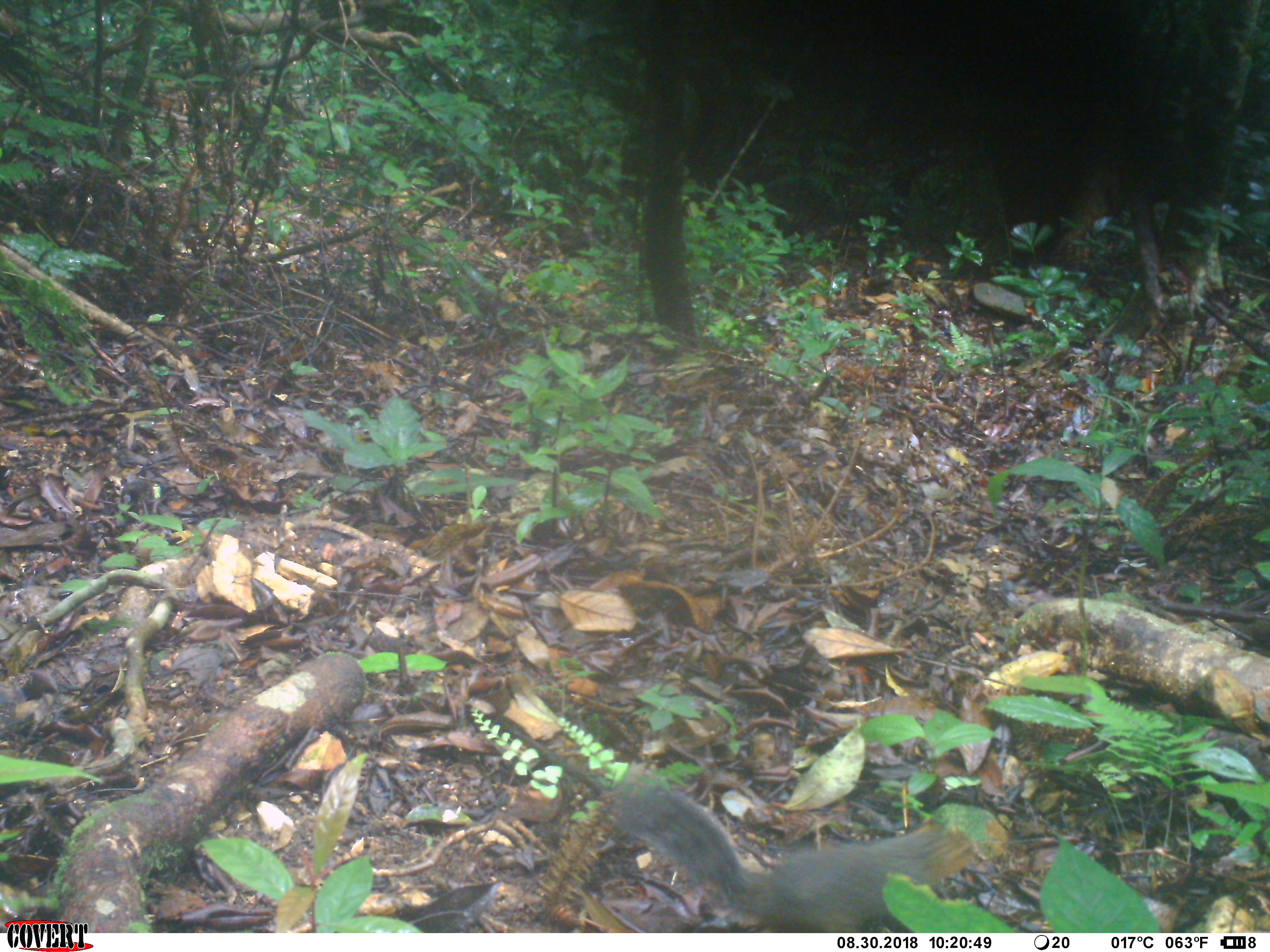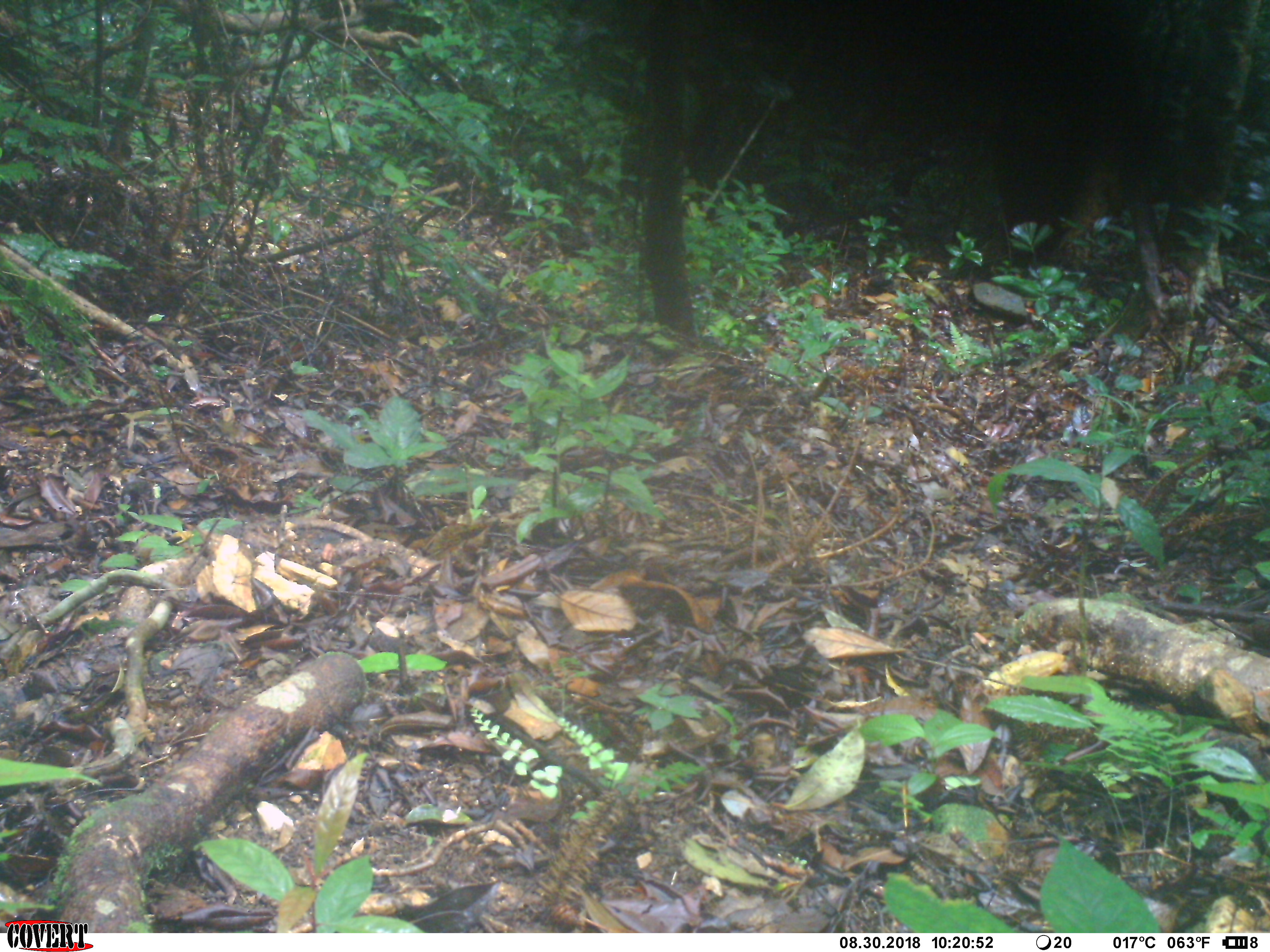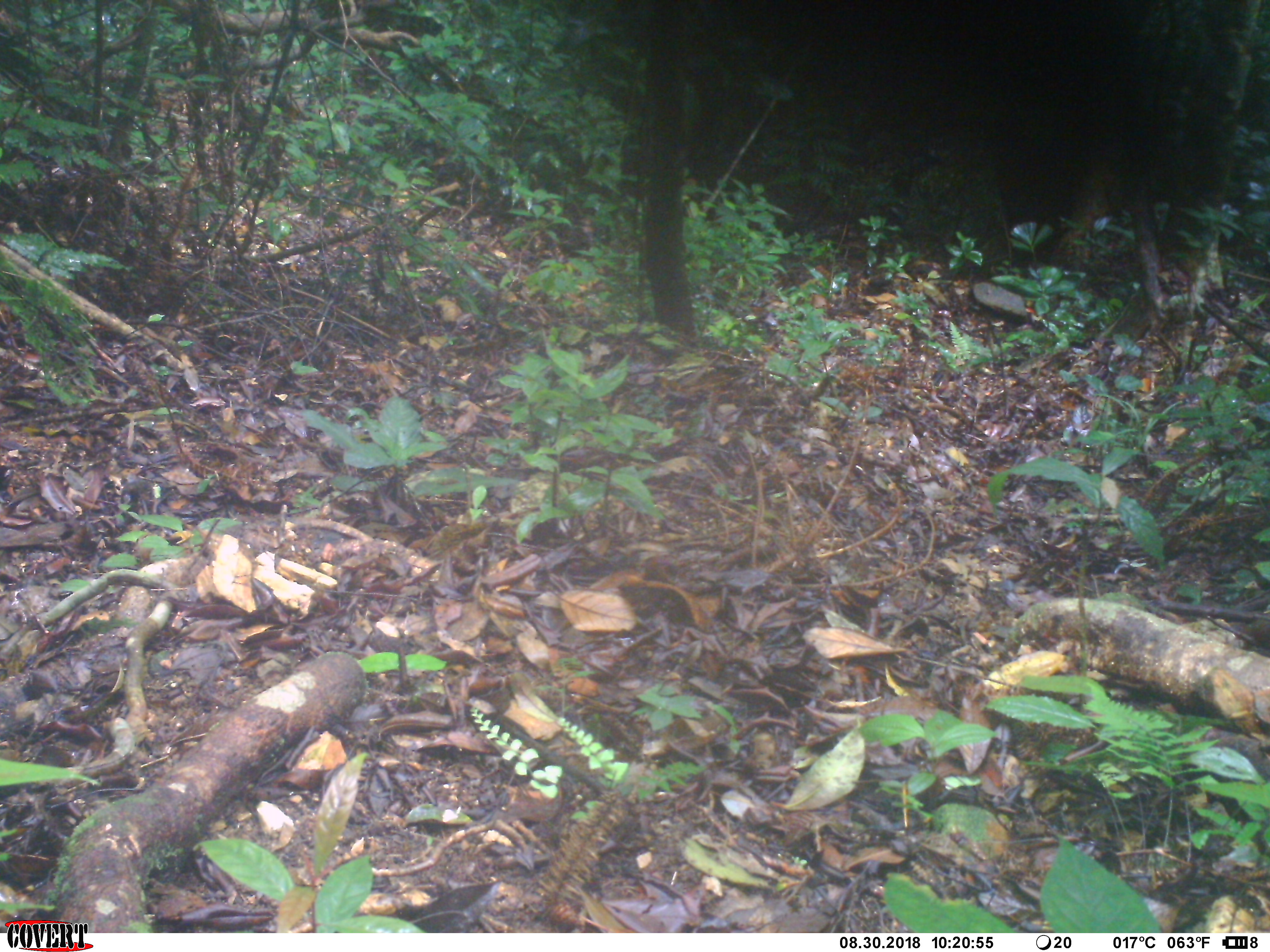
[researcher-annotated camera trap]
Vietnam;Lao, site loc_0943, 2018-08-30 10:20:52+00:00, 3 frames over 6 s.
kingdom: Animalia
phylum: Chordata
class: Mammalia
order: Rodentia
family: Sciuridae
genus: Dremomys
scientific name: Dremomys rufigenis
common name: red-cheeked squirrel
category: red cheeked squirrel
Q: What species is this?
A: Red cheeked squirrel (red-cheeked squirrel) (Dremomys rufigenis).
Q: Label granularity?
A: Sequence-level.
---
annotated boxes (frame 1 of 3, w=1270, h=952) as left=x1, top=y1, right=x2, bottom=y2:
red cheeked squirrel: left=581, top=759, right=981, bottom=932